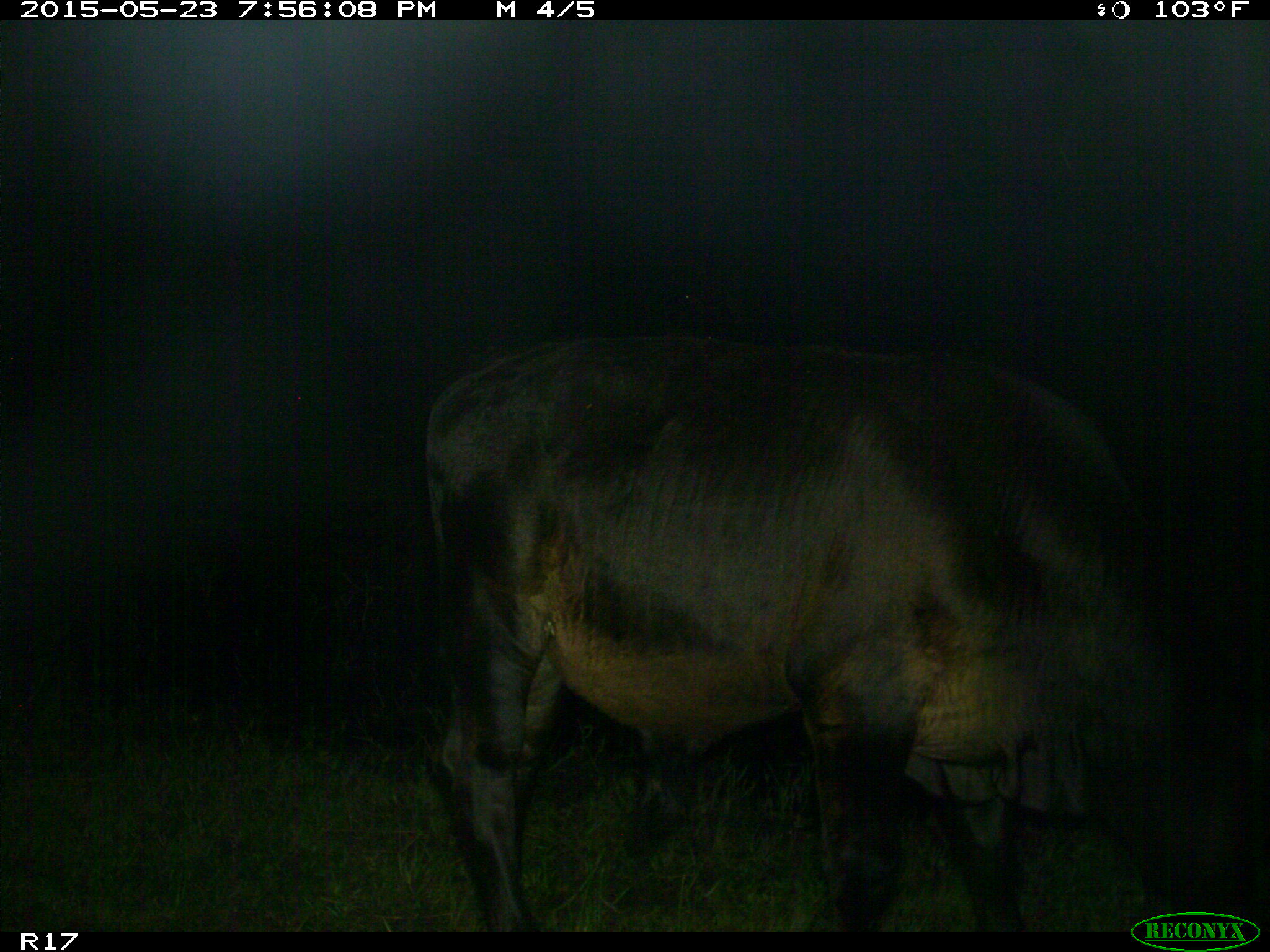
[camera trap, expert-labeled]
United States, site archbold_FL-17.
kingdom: Animalia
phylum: Chordata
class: Mammalia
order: Artiodactyla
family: Bovidae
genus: Bos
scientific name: Bos taurus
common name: domestic cow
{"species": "Bos taurus (domestic cow)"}